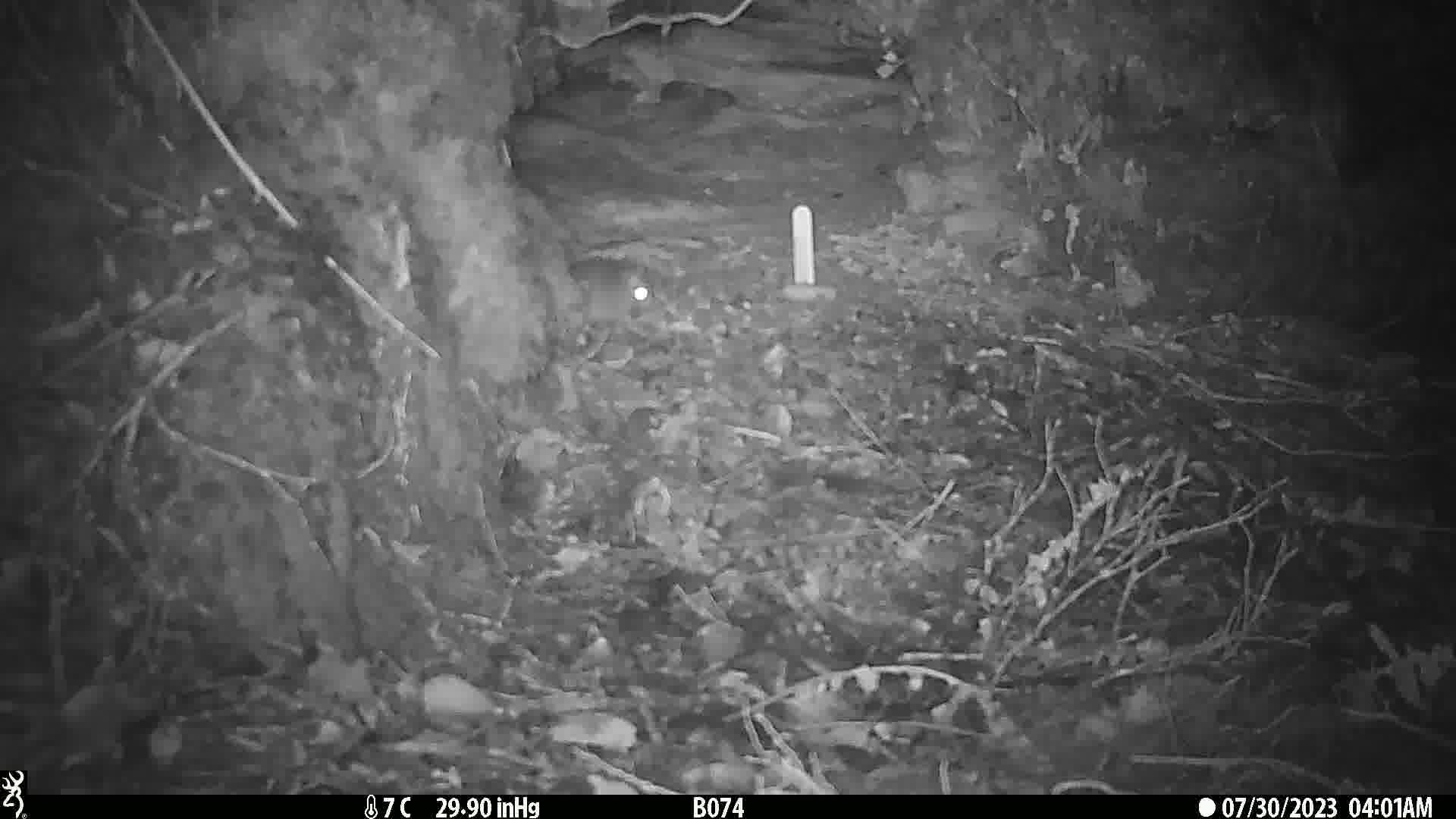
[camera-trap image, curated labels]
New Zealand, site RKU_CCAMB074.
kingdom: Animalia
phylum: Chordata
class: Mammalia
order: Rodentia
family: Muridae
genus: Rattus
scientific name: Rattus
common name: rat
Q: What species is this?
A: Rat (Rattus).